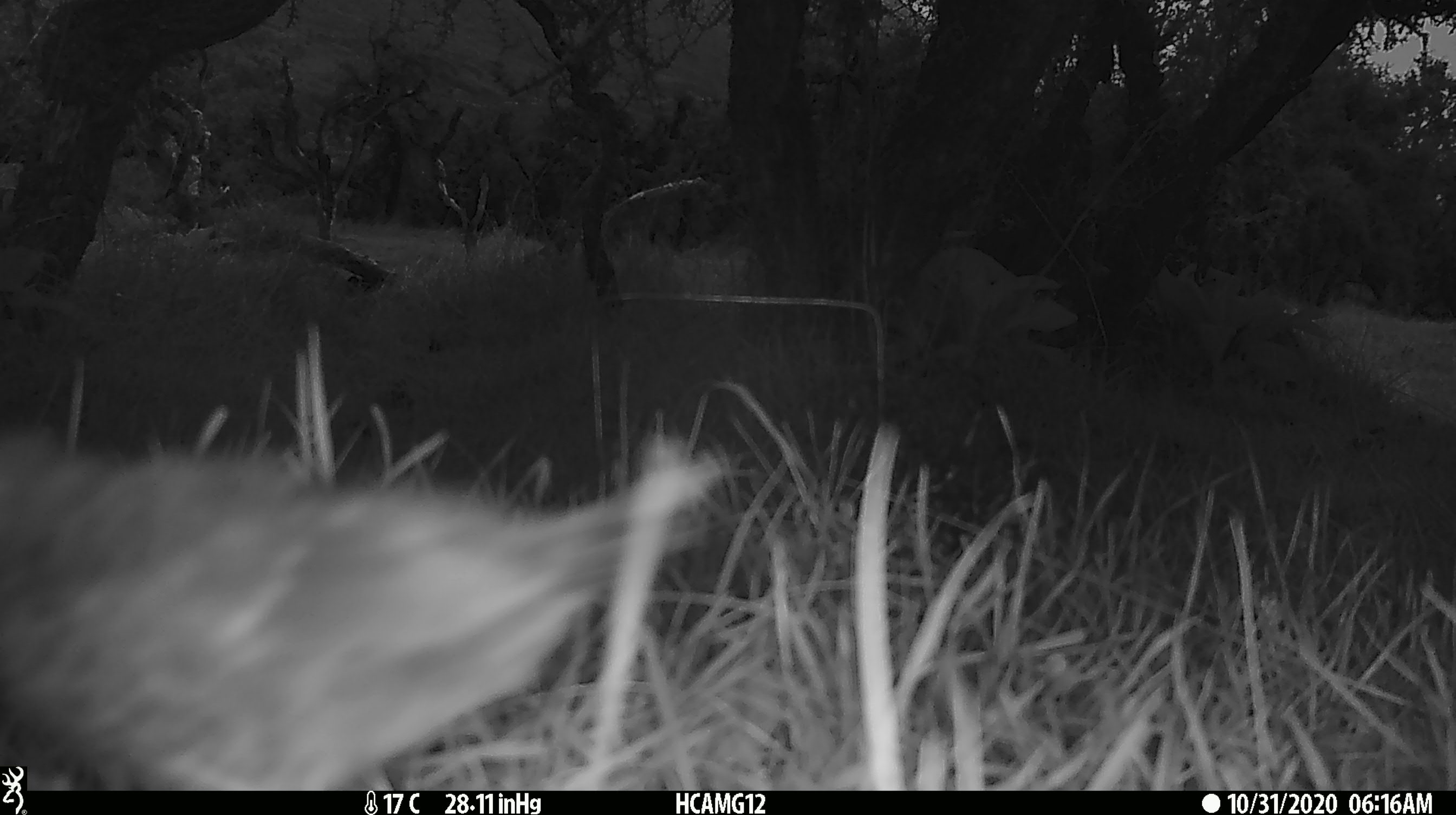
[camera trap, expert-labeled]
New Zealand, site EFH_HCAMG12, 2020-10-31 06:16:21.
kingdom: Animalia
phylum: Chordata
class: Aves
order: Passeriformes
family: Turdidae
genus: Turdus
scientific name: Turdus philomelos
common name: song thrush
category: thrush